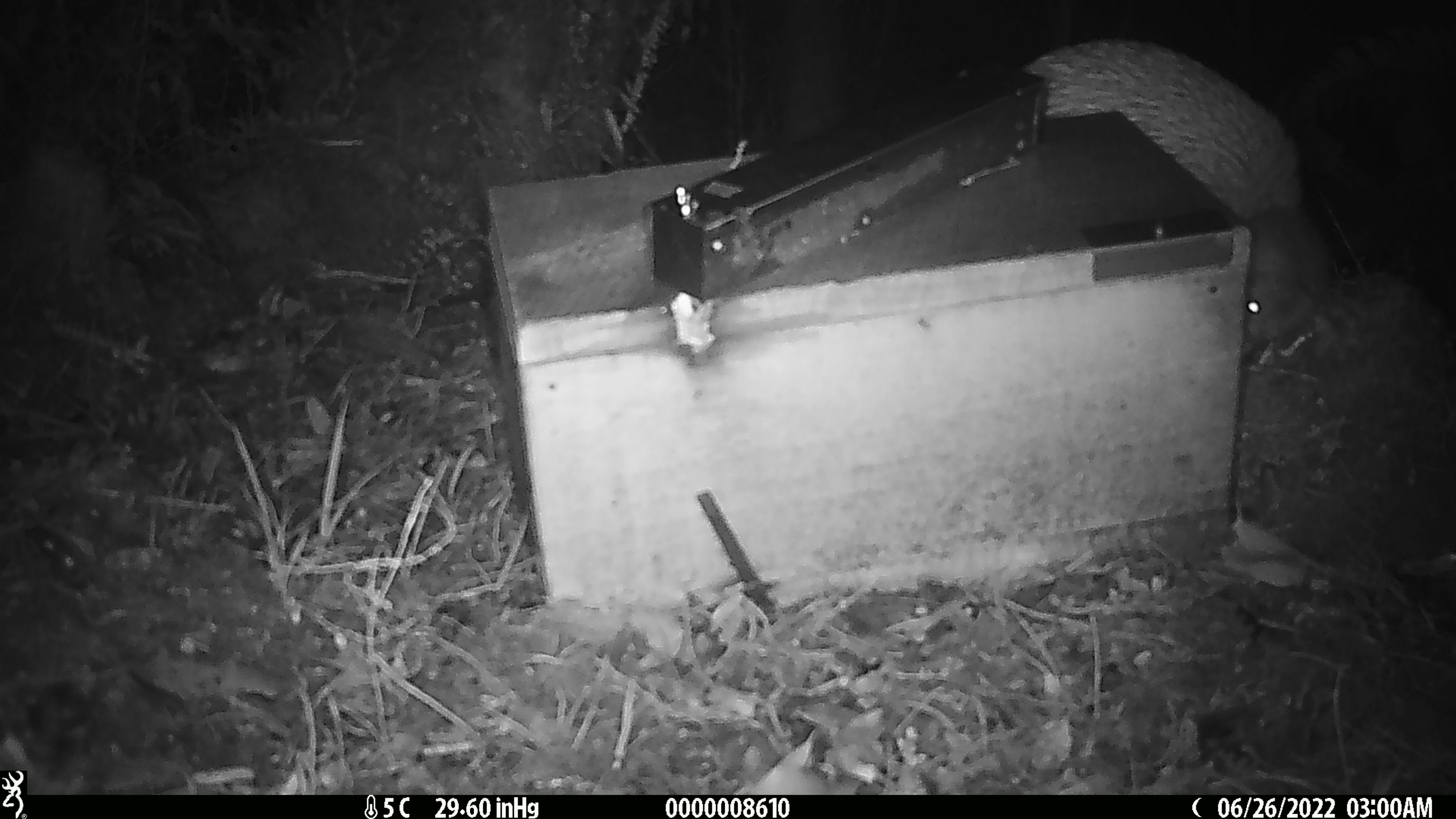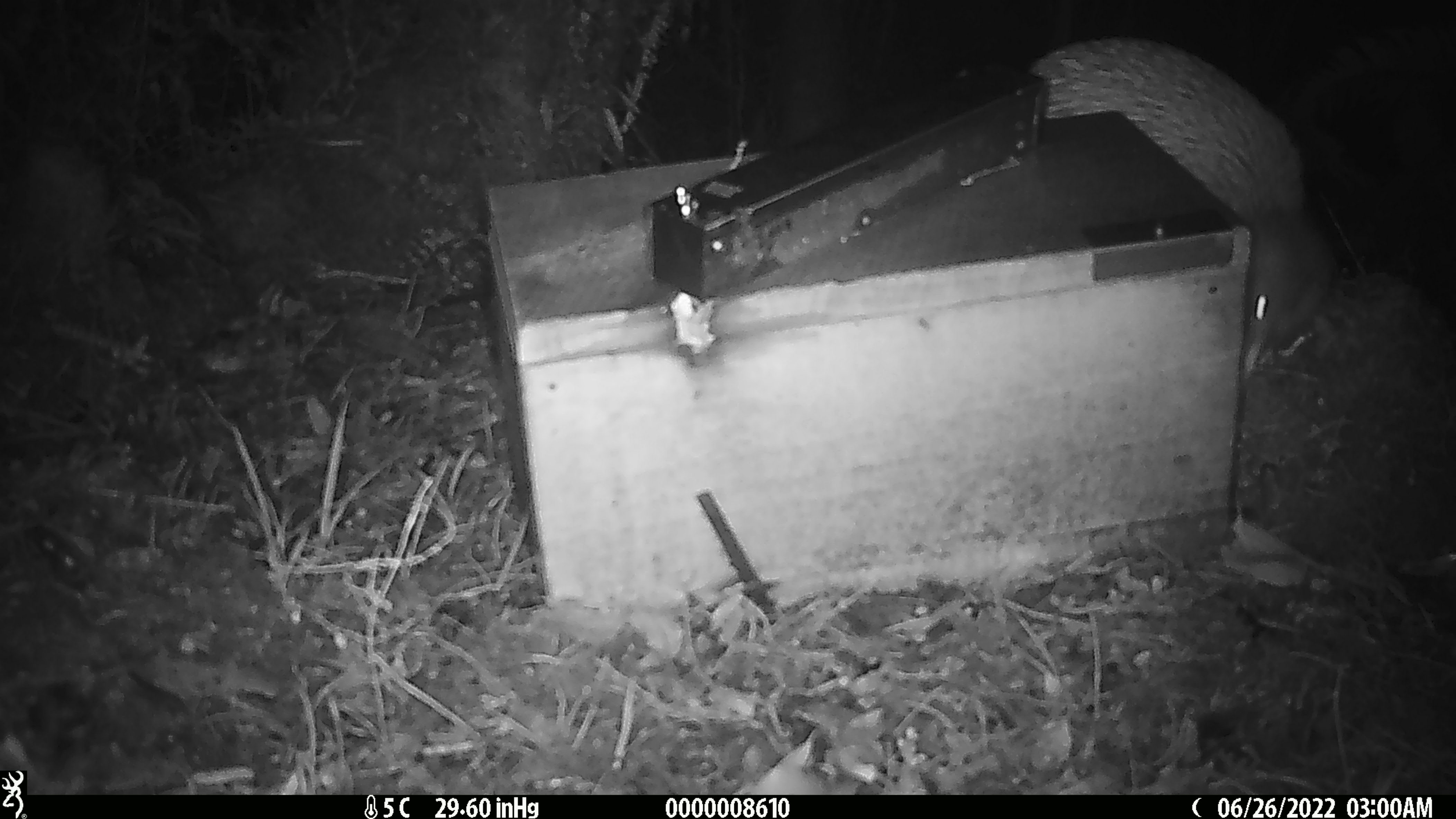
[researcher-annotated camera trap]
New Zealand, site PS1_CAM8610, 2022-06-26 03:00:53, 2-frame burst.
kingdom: Animalia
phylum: Chordata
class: Aves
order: Apterygiformes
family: Apterygidae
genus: Apteryx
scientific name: Apteryx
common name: kiwi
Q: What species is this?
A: Kiwi (Apteryx).